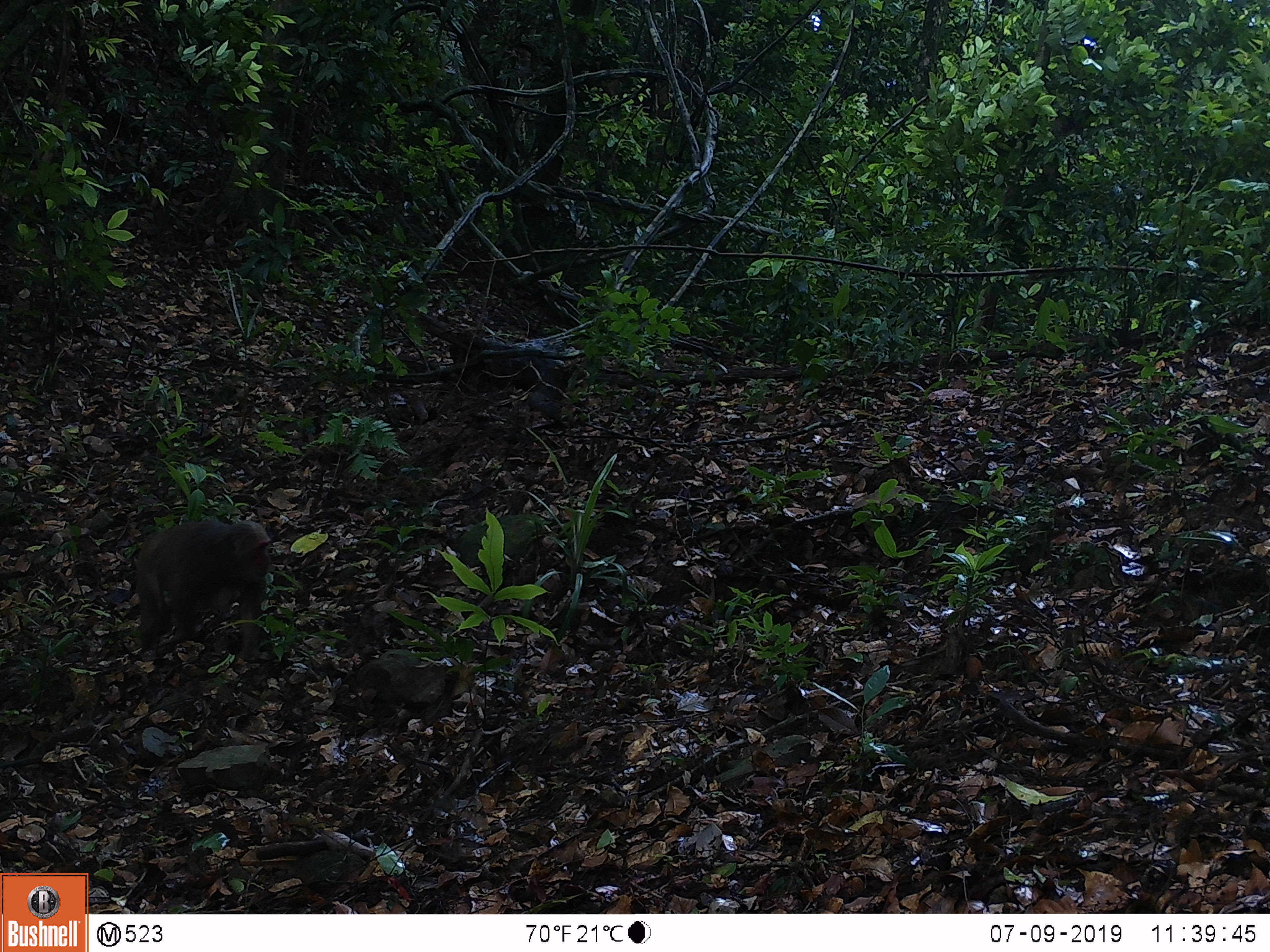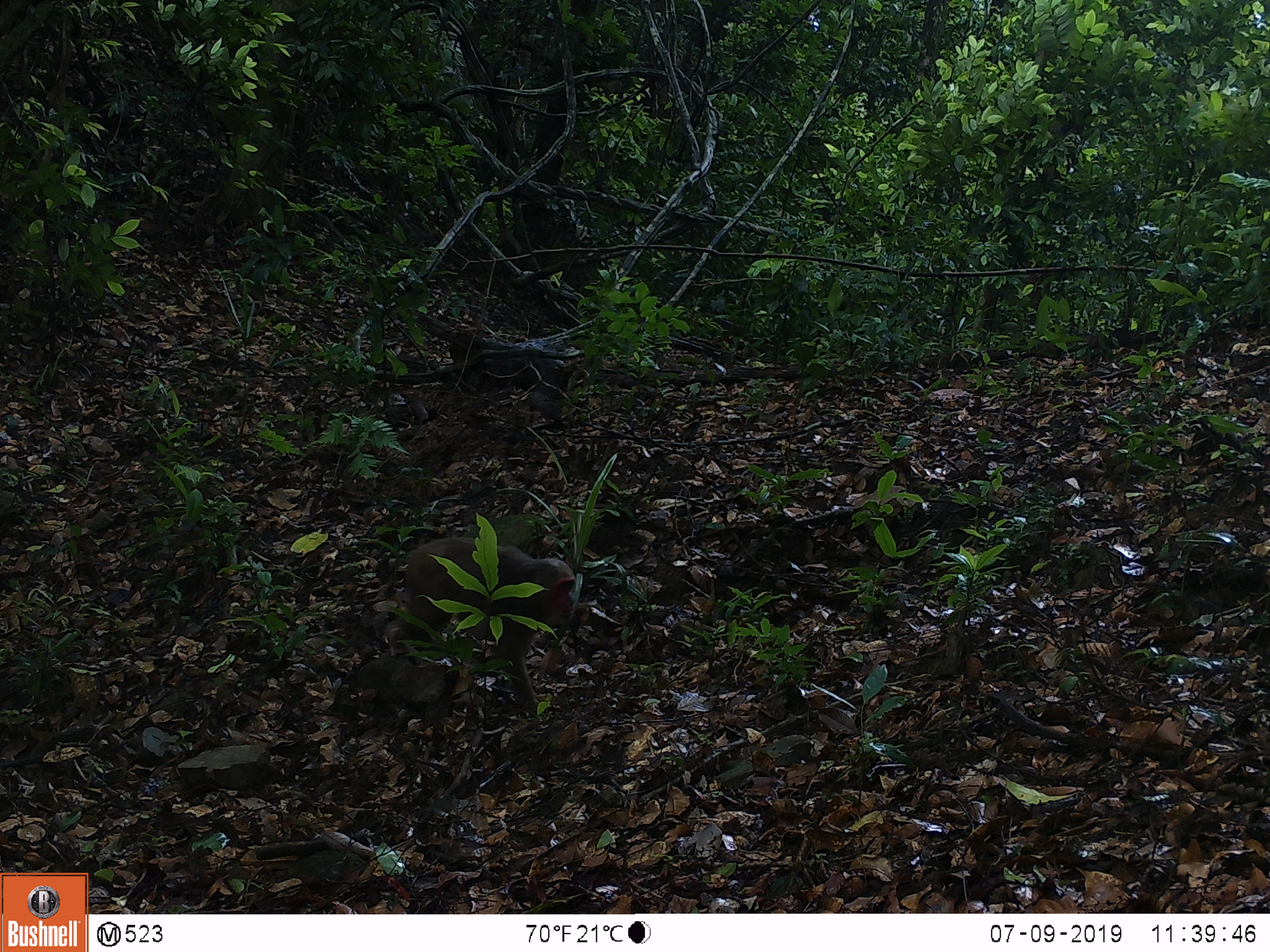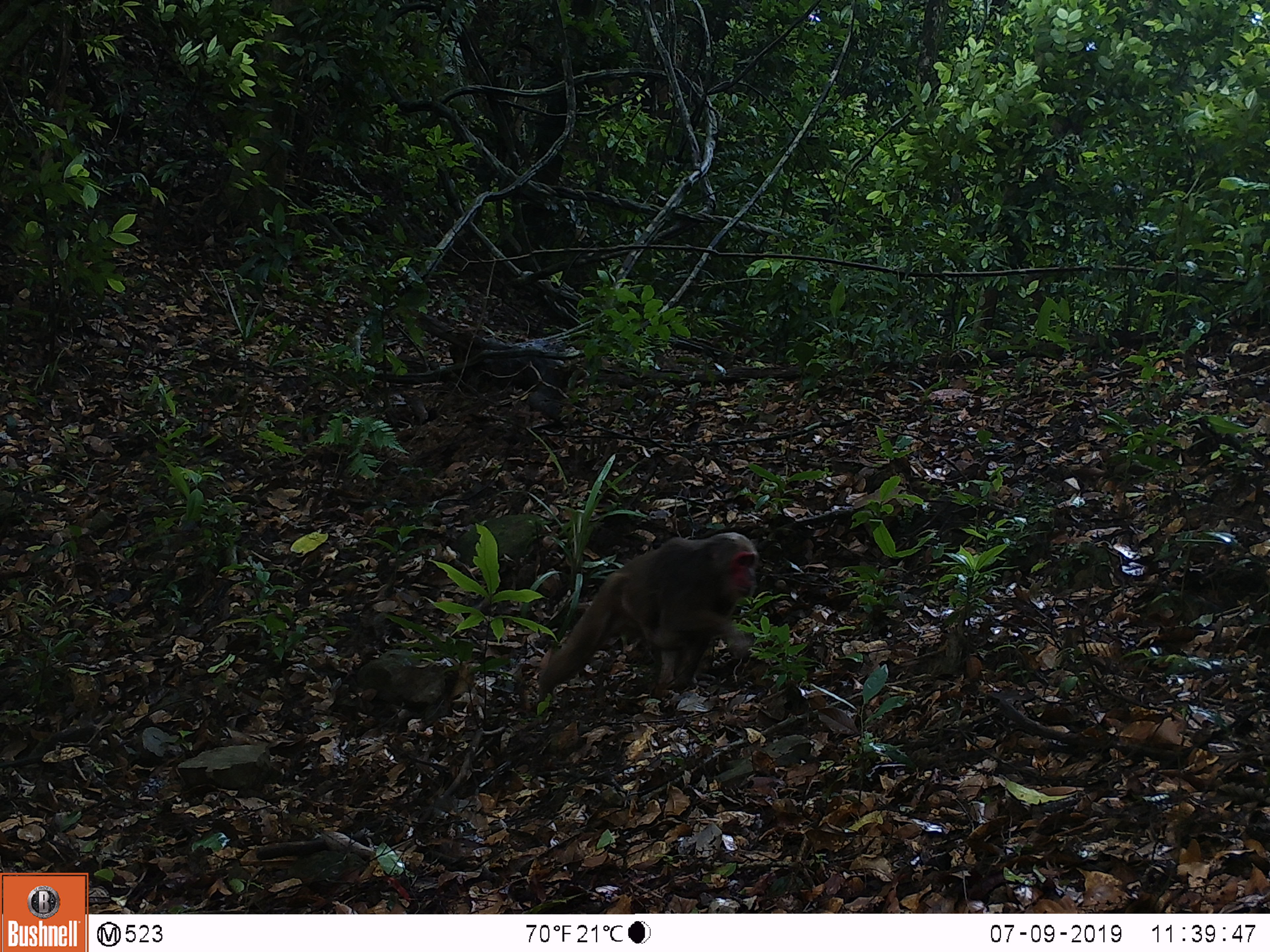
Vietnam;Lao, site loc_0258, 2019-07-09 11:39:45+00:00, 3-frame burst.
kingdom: Animalia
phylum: Chordata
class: Mammalia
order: Primates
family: Cercopithecidae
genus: Macaca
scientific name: Macaca arctoides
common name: stump-tailed macaque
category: stump tailed macaque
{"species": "stump tailed macaque (stump-tailed macaque) (Macaca arctoides)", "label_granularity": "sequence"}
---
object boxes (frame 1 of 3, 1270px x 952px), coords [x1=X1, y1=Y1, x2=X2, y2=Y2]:
stump tailed macaque: [x1=136, y1=520, x2=271, y2=661]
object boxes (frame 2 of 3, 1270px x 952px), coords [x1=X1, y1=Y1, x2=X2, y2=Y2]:
stump tailed macaque: [x1=385, y1=537, x2=575, y2=712]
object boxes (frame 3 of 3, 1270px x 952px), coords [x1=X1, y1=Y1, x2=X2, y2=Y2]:
stump tailed macaque: [x1=537, y1=532, x2=759, y2=702]